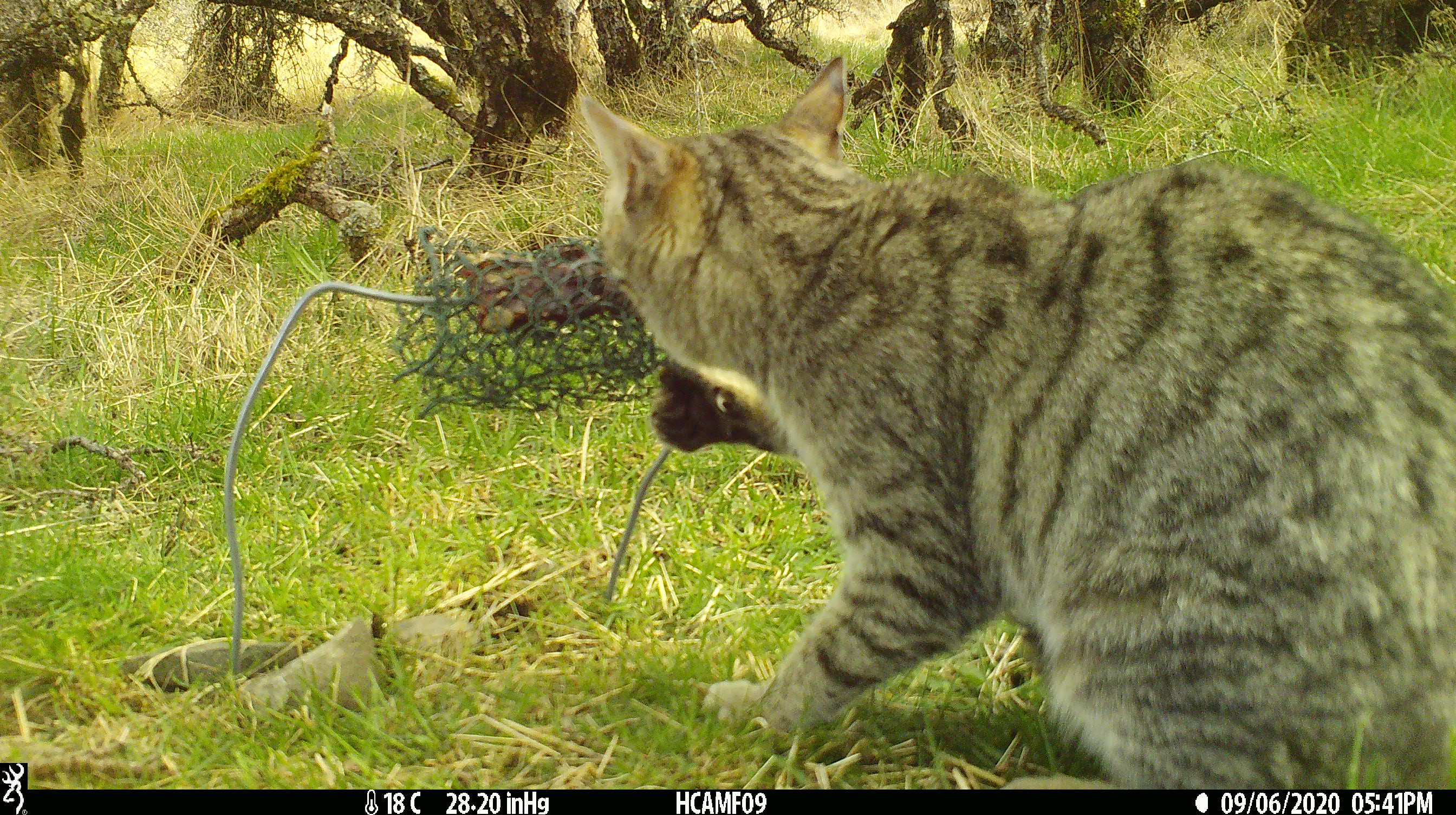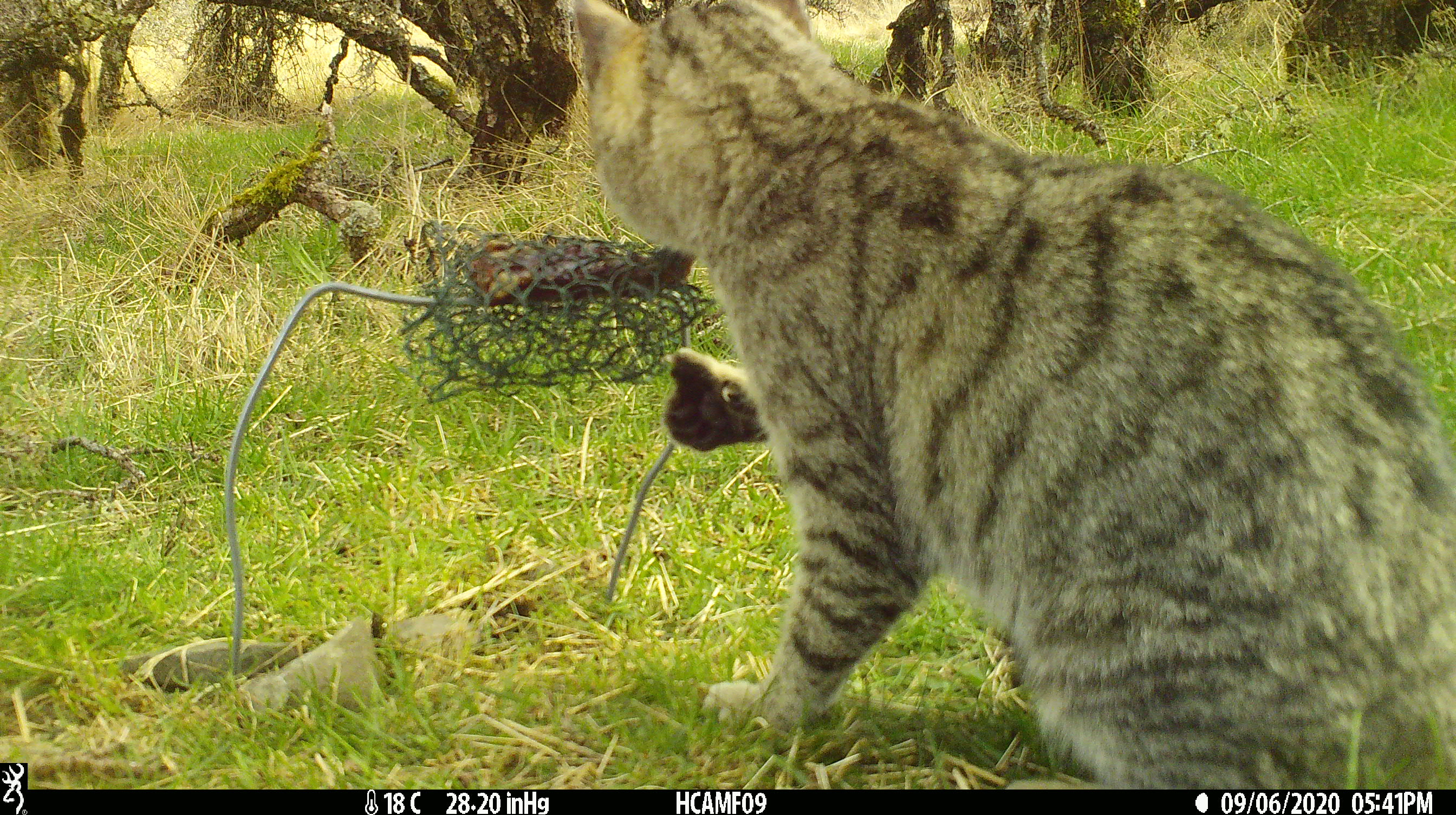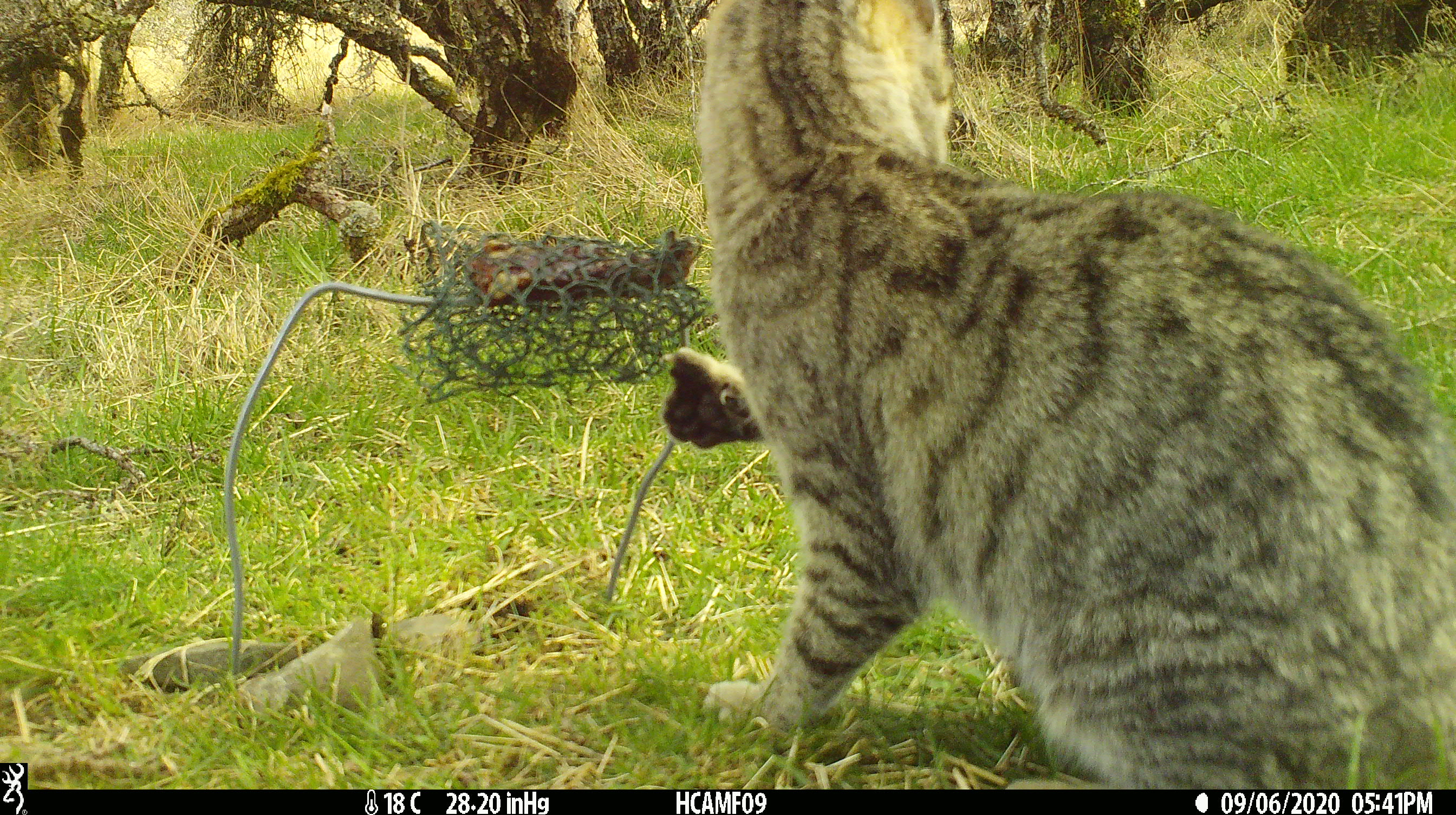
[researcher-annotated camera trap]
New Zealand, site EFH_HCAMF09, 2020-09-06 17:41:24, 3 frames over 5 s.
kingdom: Animalia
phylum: Chordata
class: Mammalia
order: Carnivora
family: Felidae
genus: Felis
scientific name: Felis catus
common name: domestic cat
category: cat